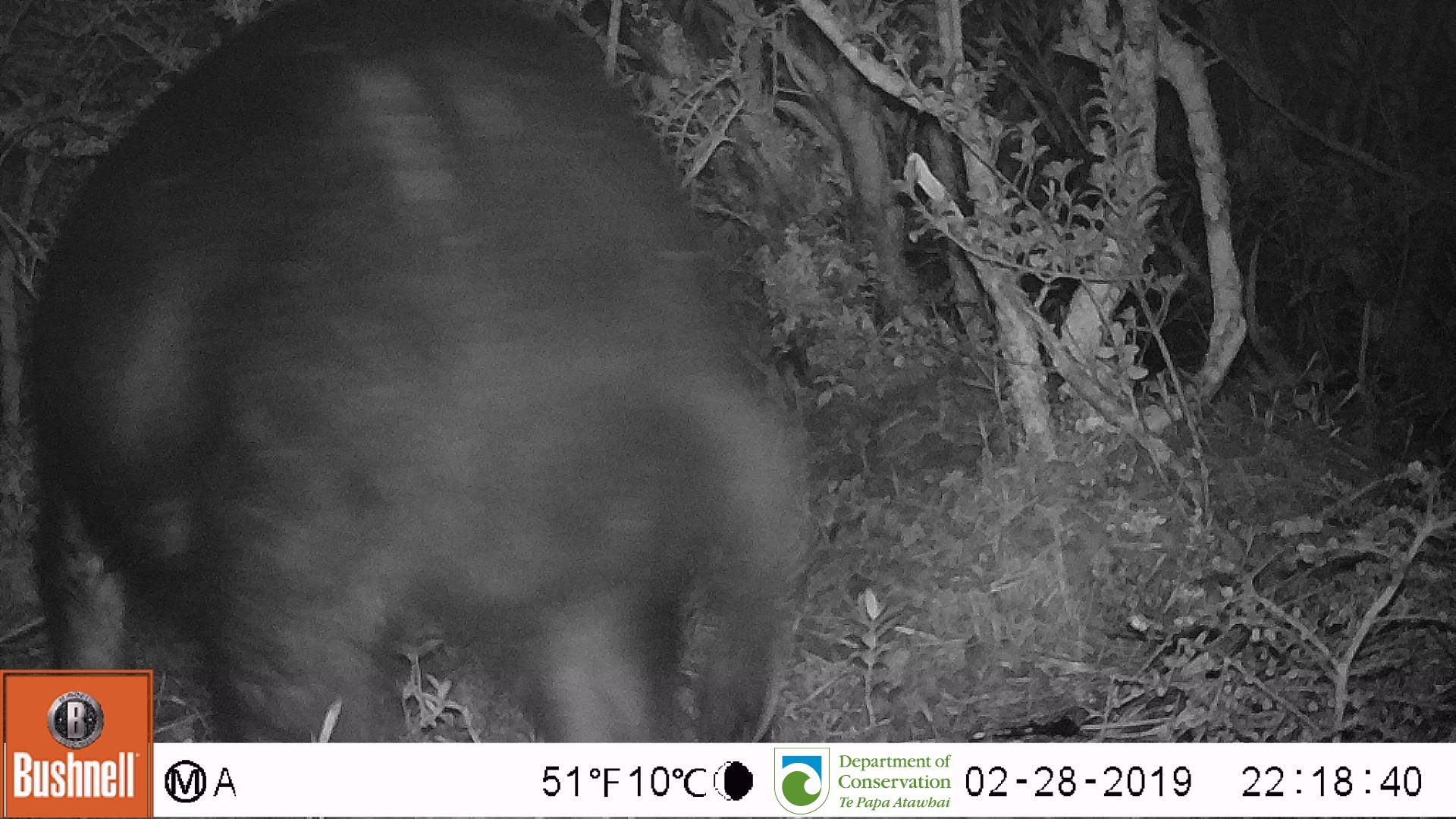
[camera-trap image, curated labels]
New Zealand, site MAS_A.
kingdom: Animalia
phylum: Chordata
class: Mammalia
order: Artiodactyla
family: Suidae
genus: Sus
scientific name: Sus scrofa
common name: pig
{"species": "pig (Sus scrofa)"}